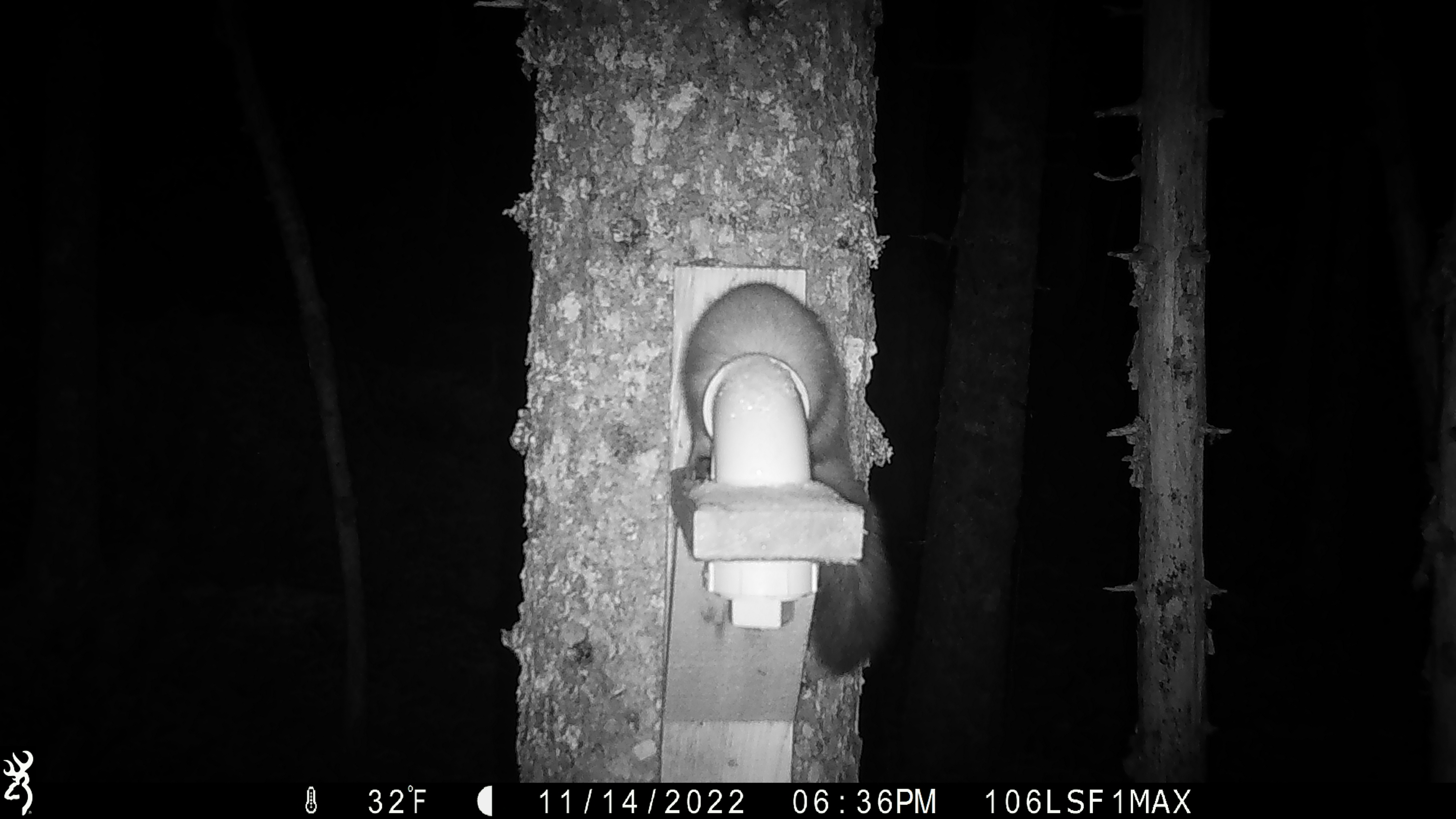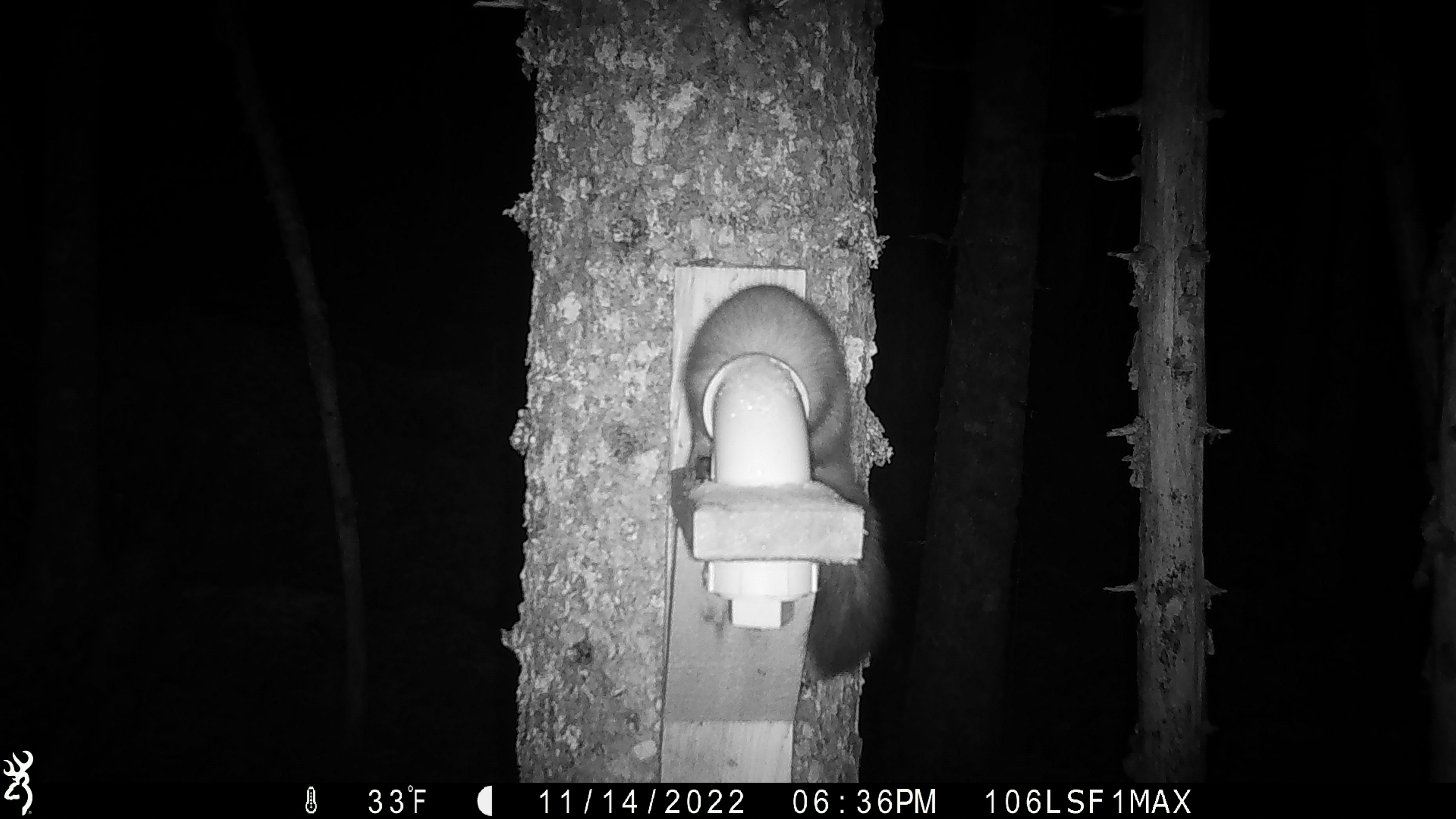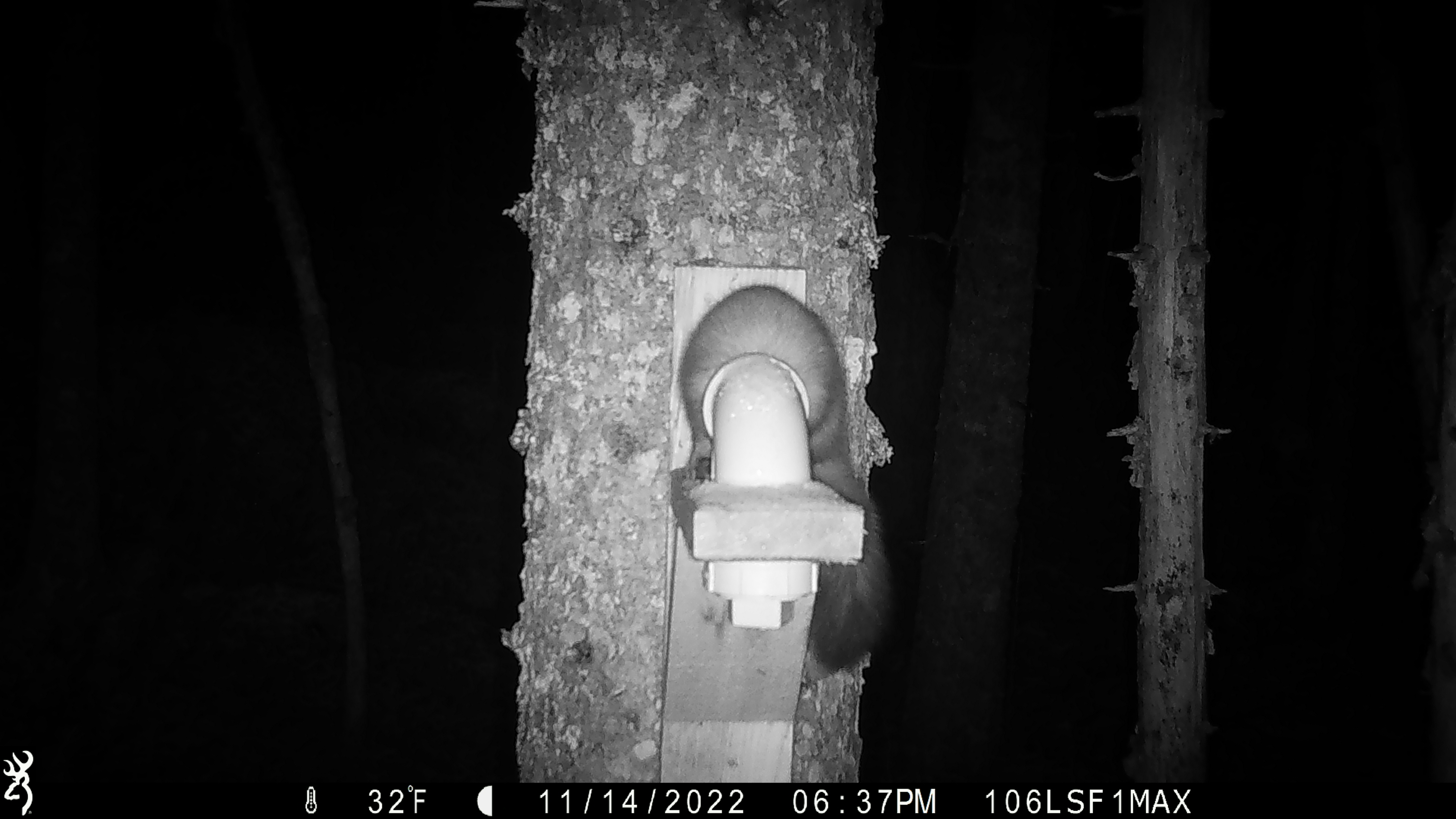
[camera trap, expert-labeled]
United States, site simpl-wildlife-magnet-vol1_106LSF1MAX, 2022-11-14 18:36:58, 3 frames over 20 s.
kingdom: Animalia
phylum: Chordata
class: Mammalia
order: Carnivora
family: Mustelidae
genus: Martes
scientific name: Martes americana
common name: american marten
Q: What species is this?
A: American marten (Martes americana).